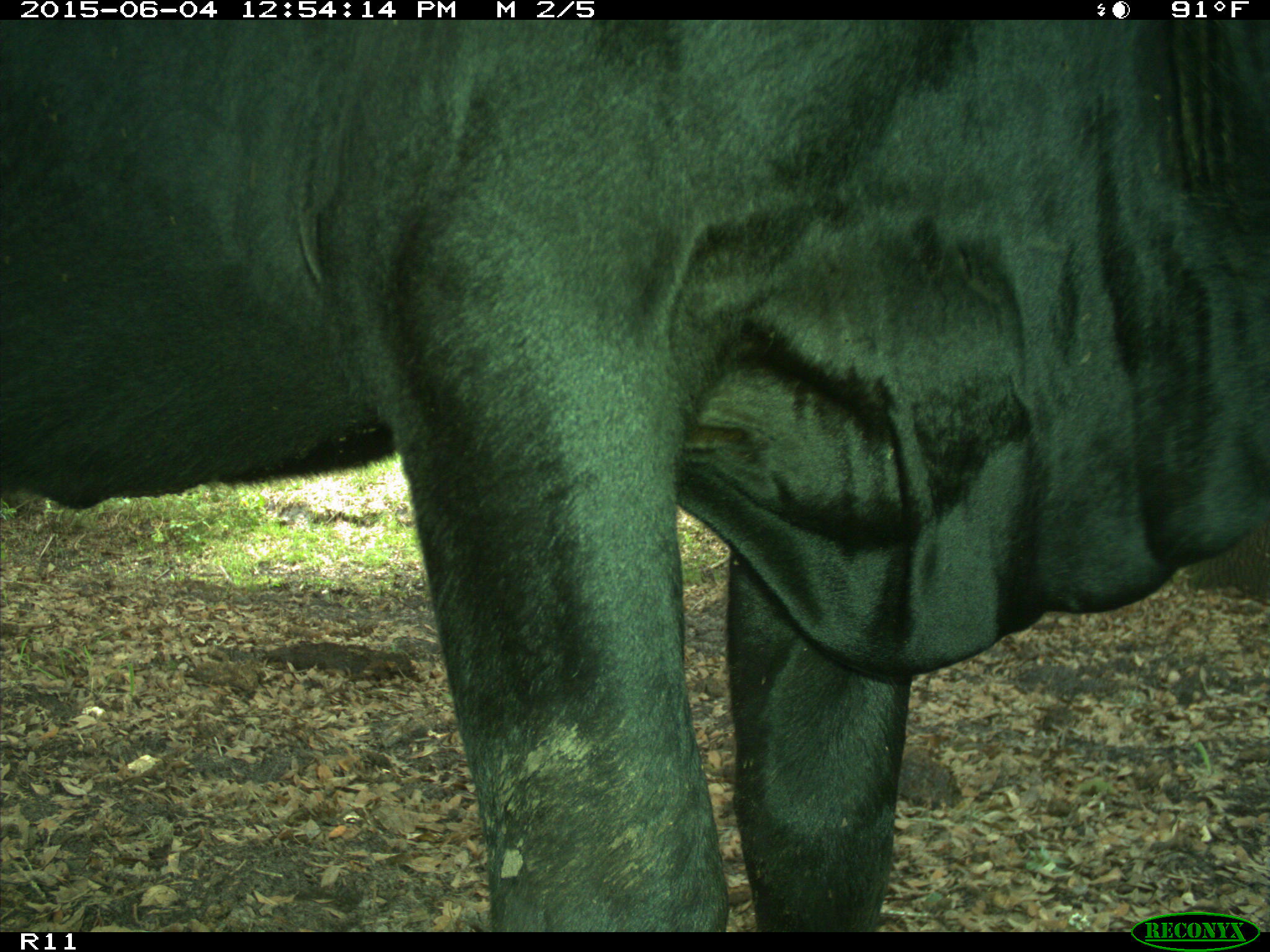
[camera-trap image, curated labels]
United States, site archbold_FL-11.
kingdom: Animalia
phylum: Chordata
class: Mammalia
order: Artiodactyla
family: Bovidae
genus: Bos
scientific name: Bos taurus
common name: domestic cow